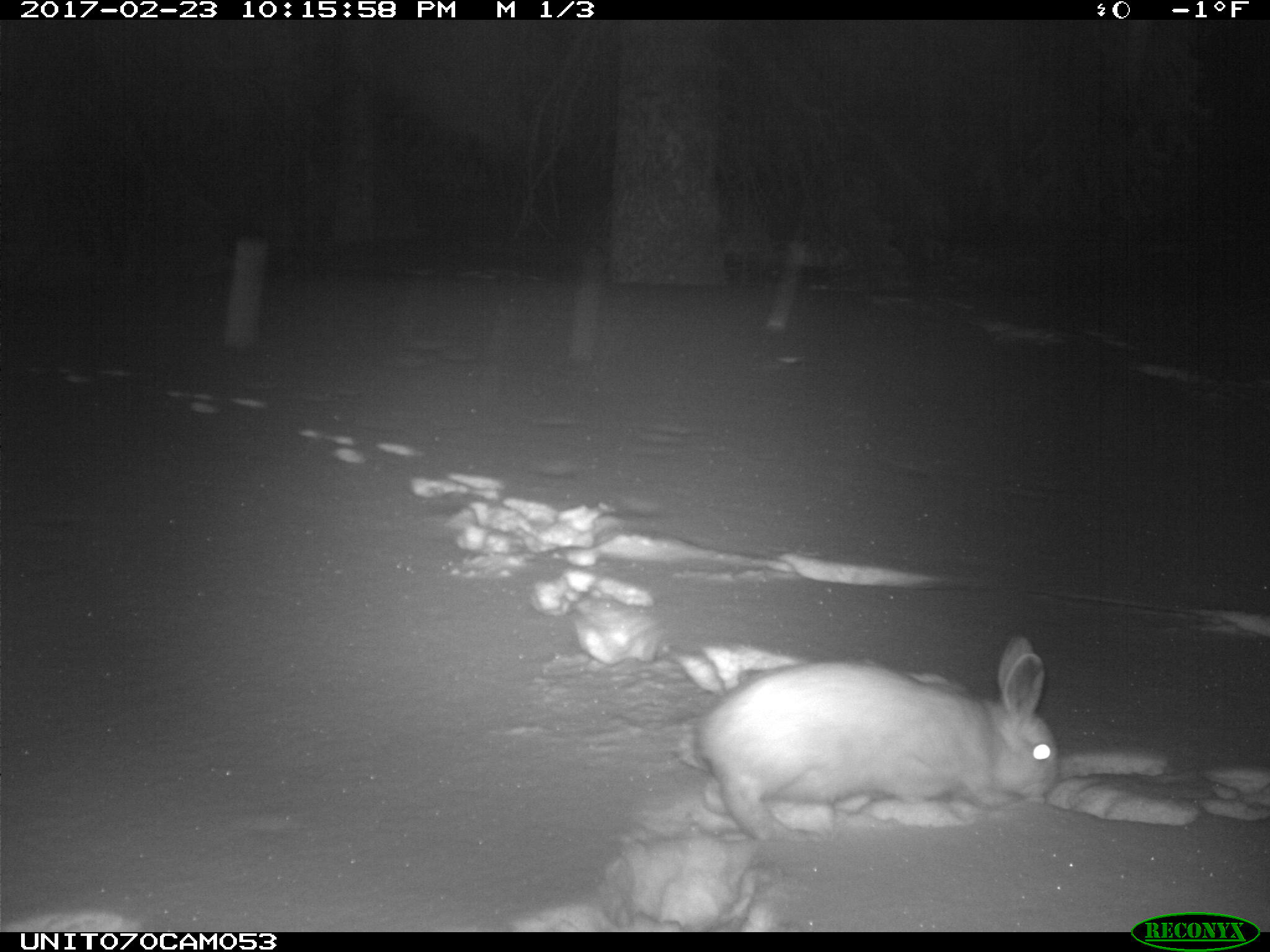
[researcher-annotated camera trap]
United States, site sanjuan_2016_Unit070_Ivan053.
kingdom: Animalia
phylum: Chordata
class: Mammalia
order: Lagomorpha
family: Leporidae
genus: Lepus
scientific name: Lepus americanus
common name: snowshoe hare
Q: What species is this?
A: Lepus americanus (snowshoe hare).